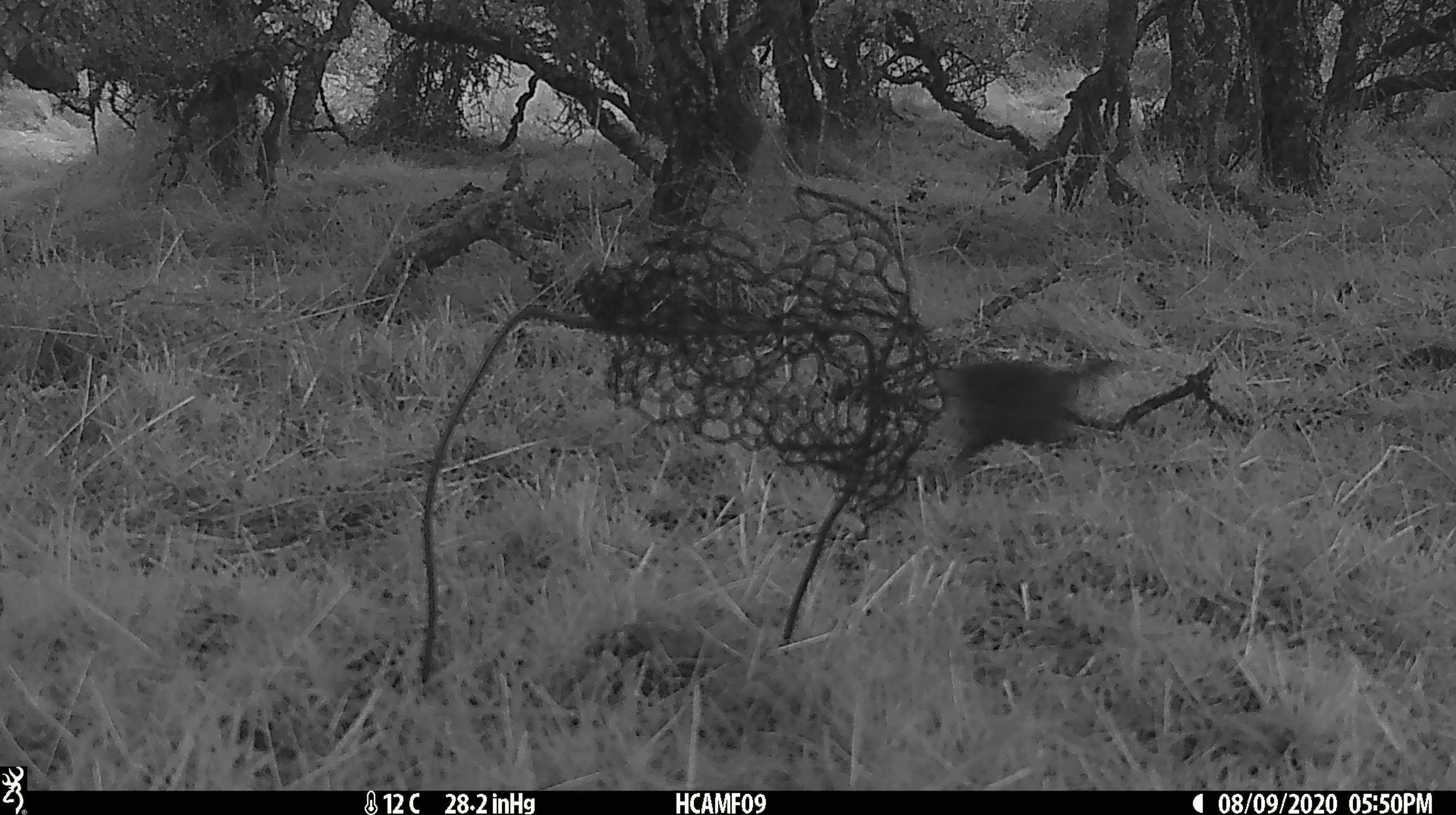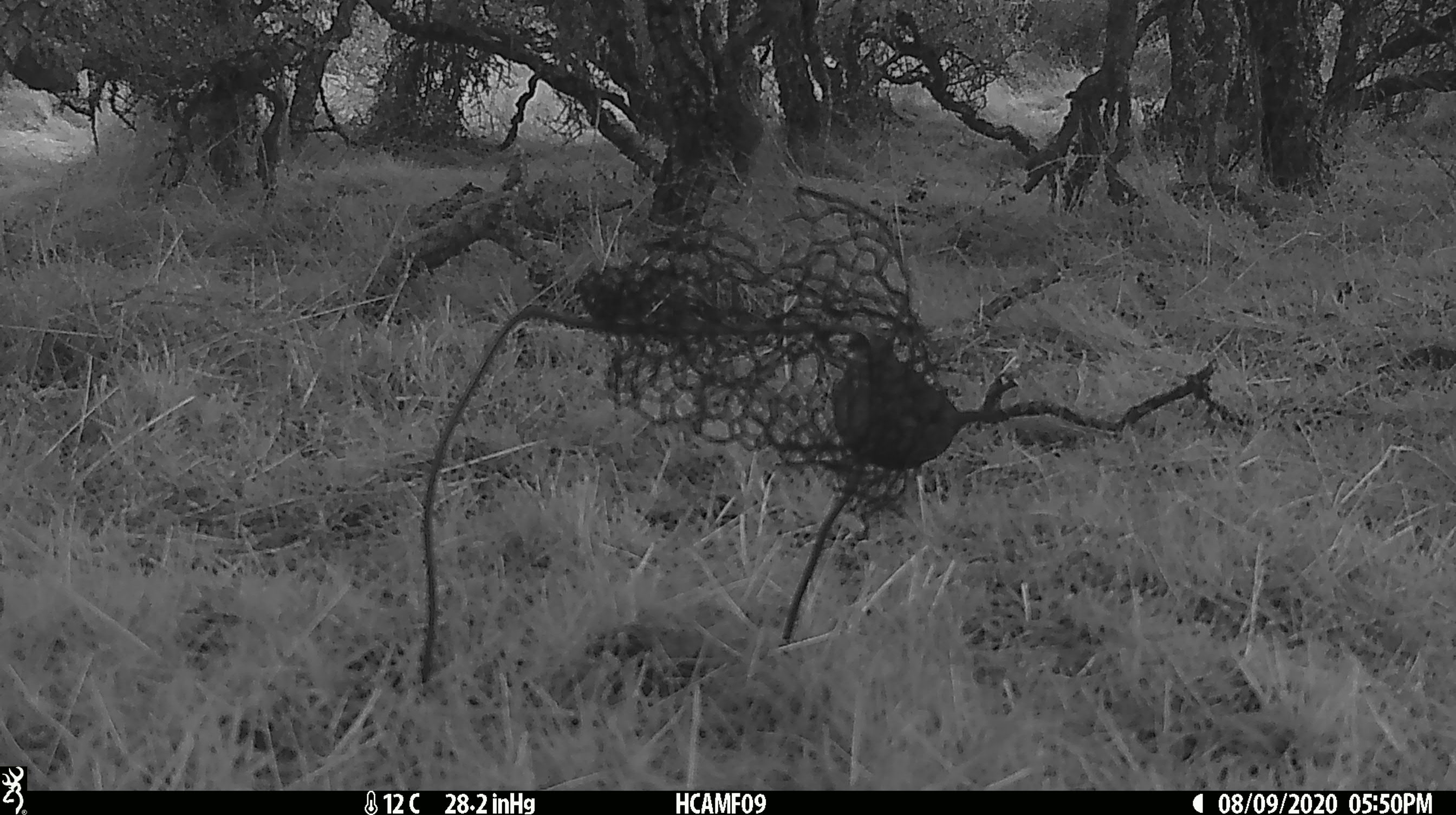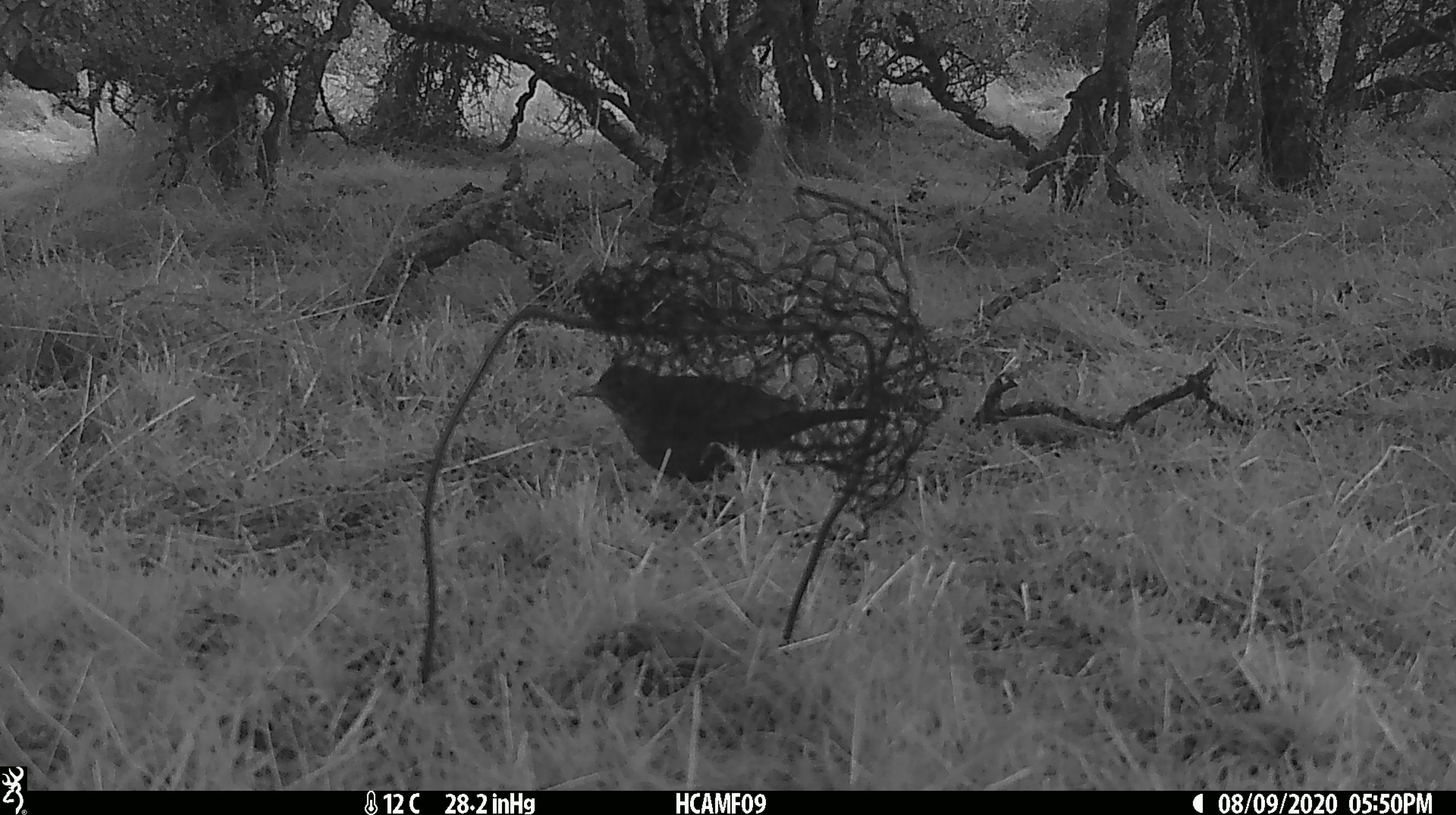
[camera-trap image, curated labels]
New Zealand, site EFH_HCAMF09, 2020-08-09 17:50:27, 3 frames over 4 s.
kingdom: Animalia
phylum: Chordata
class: Aves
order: Passeriformes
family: Turdidae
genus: Turdus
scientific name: Turdus philomelos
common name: song thrush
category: thrush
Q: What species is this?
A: Thrush (song thrush) (Turdus philomelos).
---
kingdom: Animalia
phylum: Chordata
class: Aves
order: Passeriformes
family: Turdidae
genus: Turdus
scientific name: Turdus merula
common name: eurasian blackbird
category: blackbird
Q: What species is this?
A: Blackbird (eurasian blackbird) (Turdus merula).